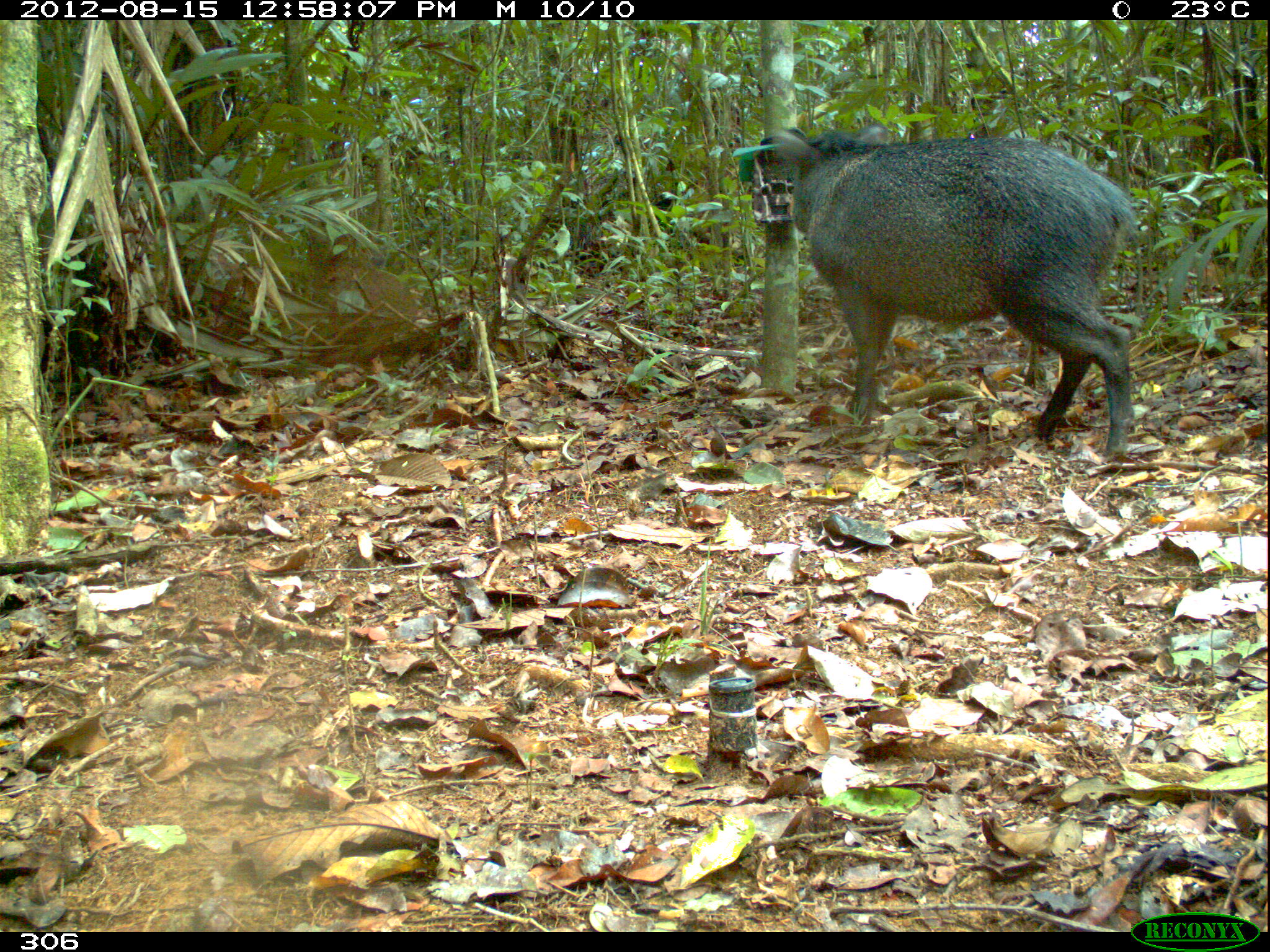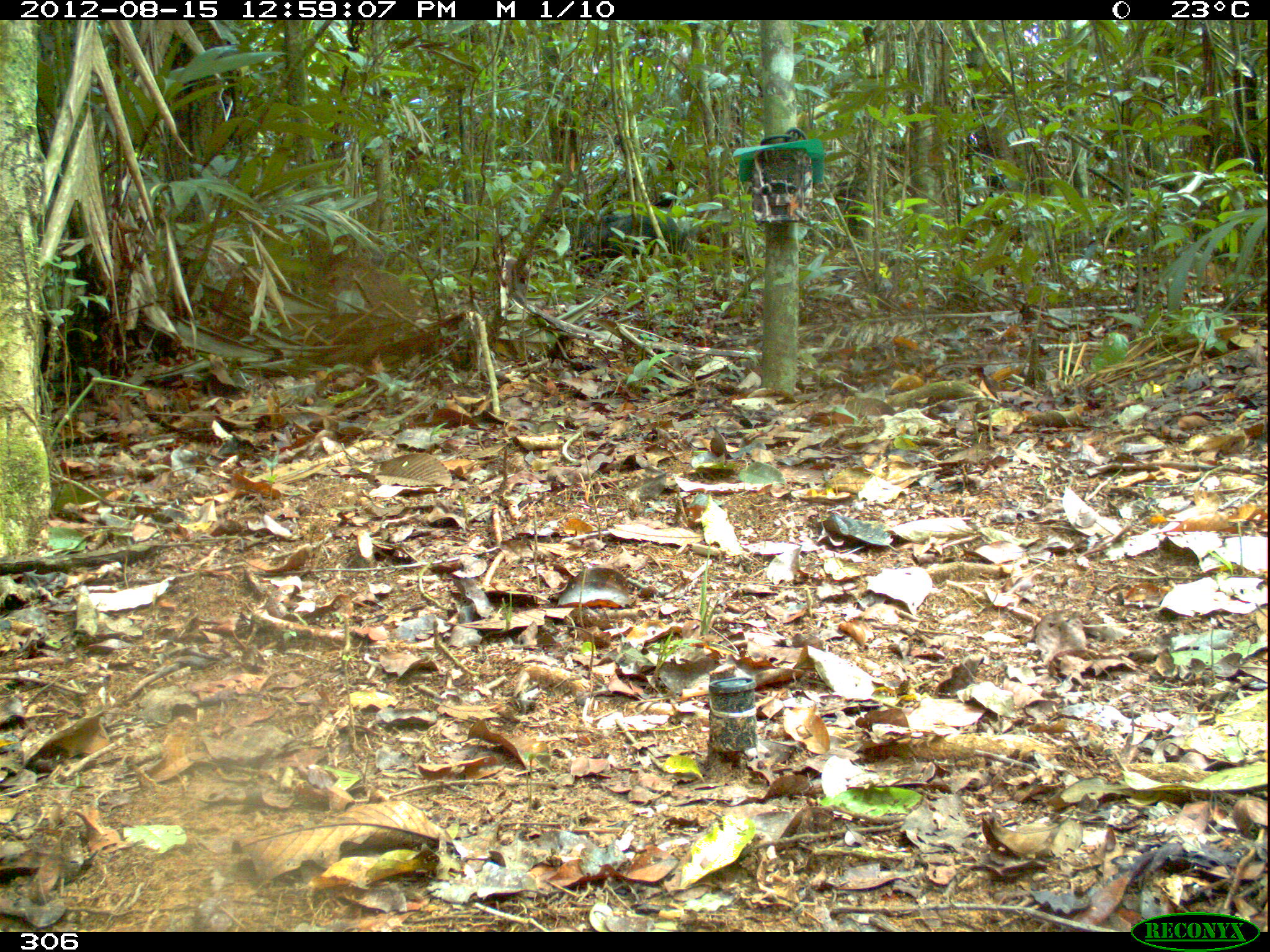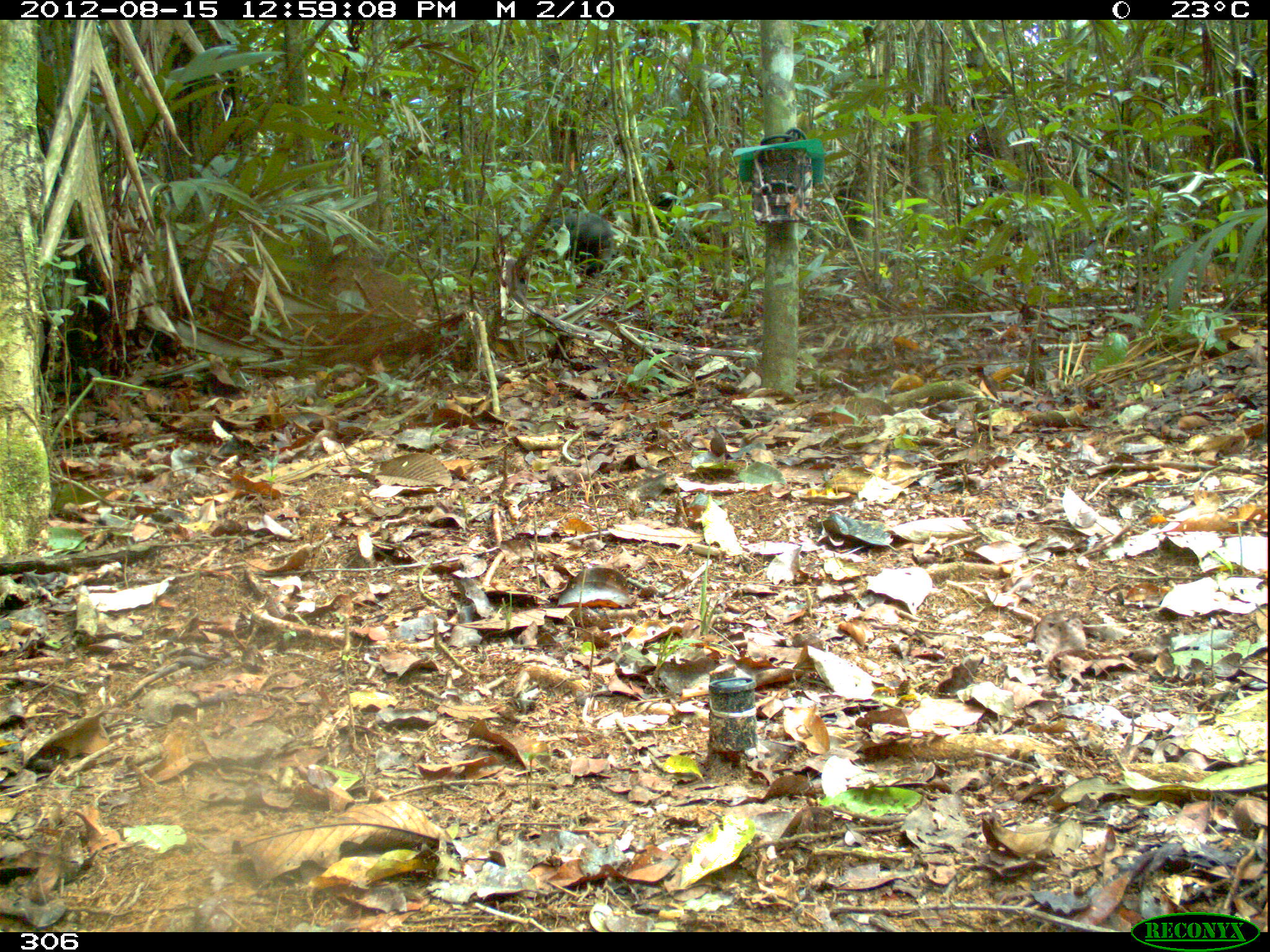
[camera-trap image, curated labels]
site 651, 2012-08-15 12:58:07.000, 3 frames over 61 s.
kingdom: Animalia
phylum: Chordata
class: Mammalia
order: Artiodactyla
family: Tayassuidae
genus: Pecari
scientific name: Pecari tajacu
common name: collared peccary